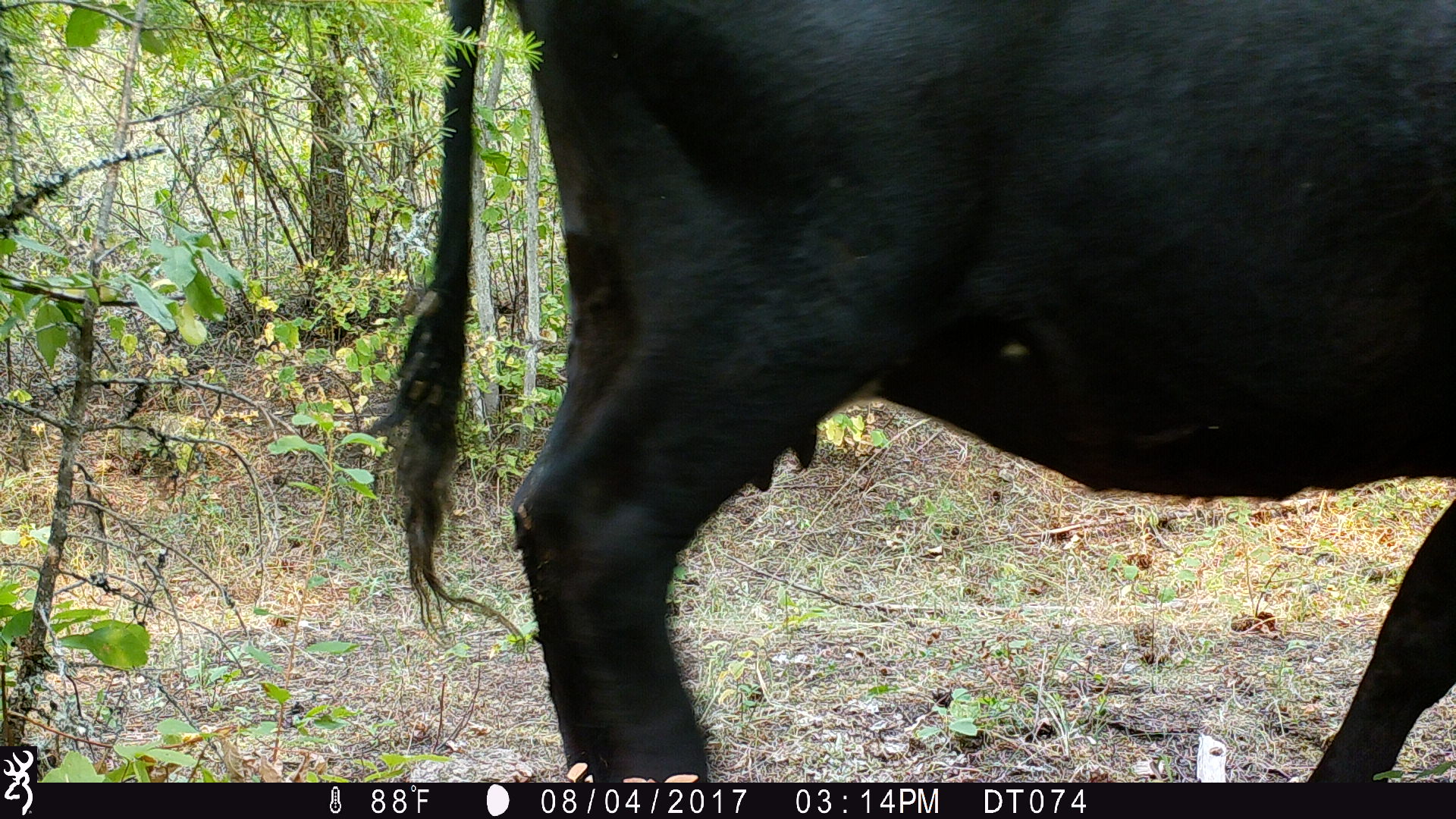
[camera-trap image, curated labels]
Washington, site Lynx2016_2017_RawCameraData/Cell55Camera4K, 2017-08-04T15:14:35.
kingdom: Animalia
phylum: Chordata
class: Mammalia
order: Artiodactyla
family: Bovidae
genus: Bos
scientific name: Bos taurus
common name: domestic cattle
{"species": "domestic cattle (Bos taurus)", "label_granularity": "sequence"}